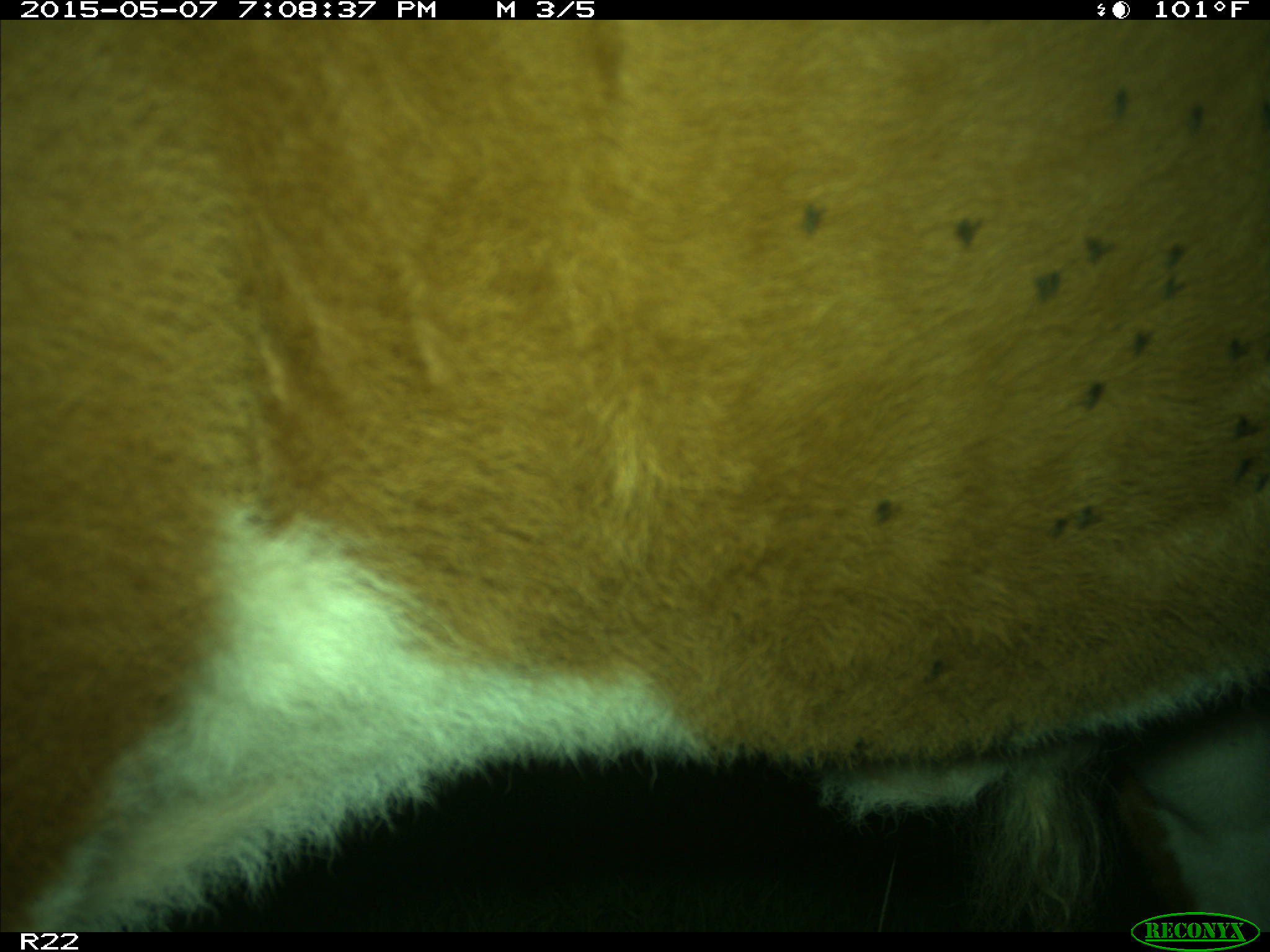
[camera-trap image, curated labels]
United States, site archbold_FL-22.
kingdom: Animalia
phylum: Chordata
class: Mammalia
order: Artiodactyla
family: Bovidae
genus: Bos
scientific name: Bos taurus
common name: domestic cow